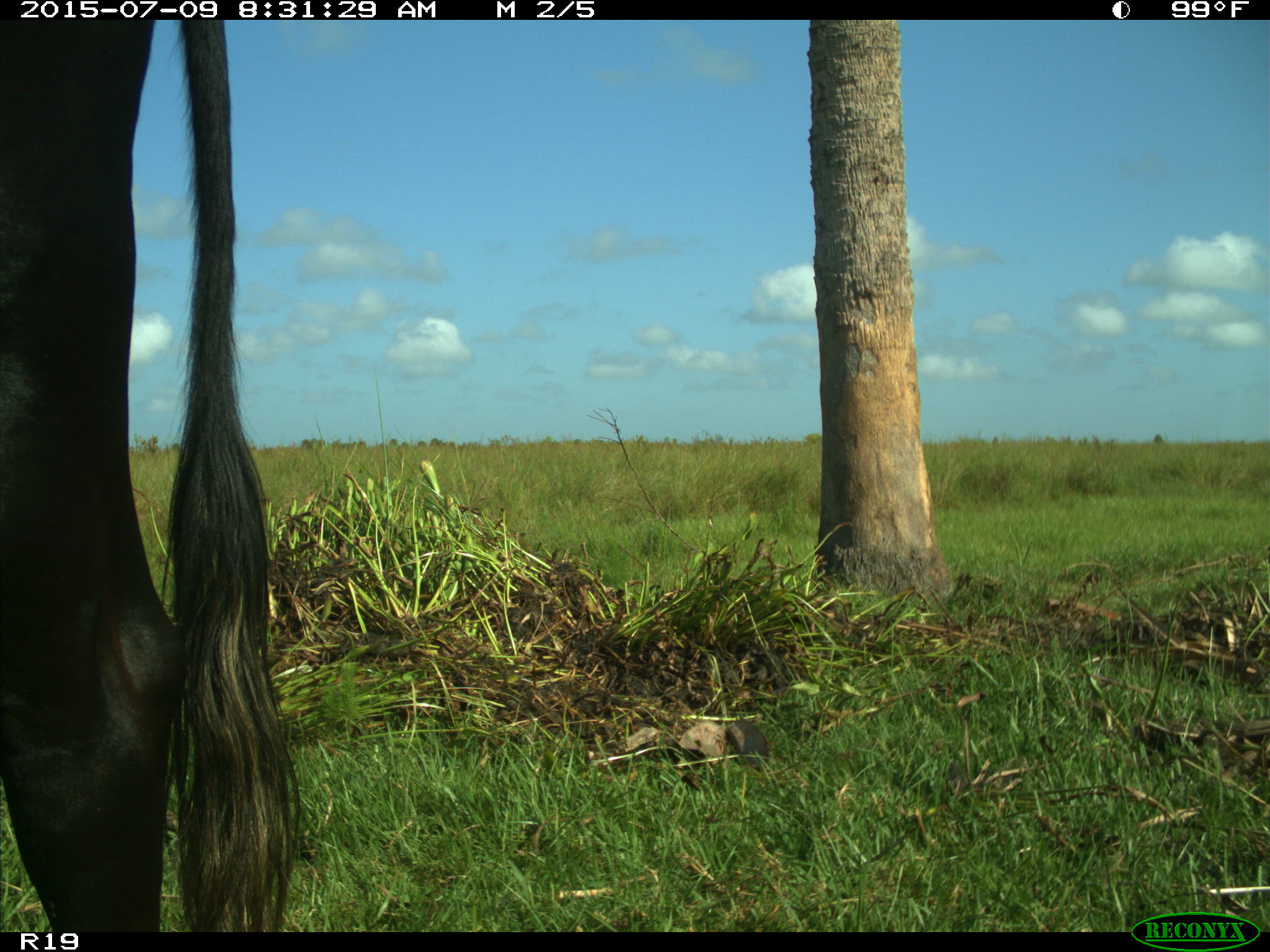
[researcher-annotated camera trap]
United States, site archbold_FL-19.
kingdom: Animalia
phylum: Chordata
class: Mammalia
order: Artiodactyla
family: Bovidae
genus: Bos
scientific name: Bos taurus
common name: domestic cow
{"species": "Bos taurus (domestic cow)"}